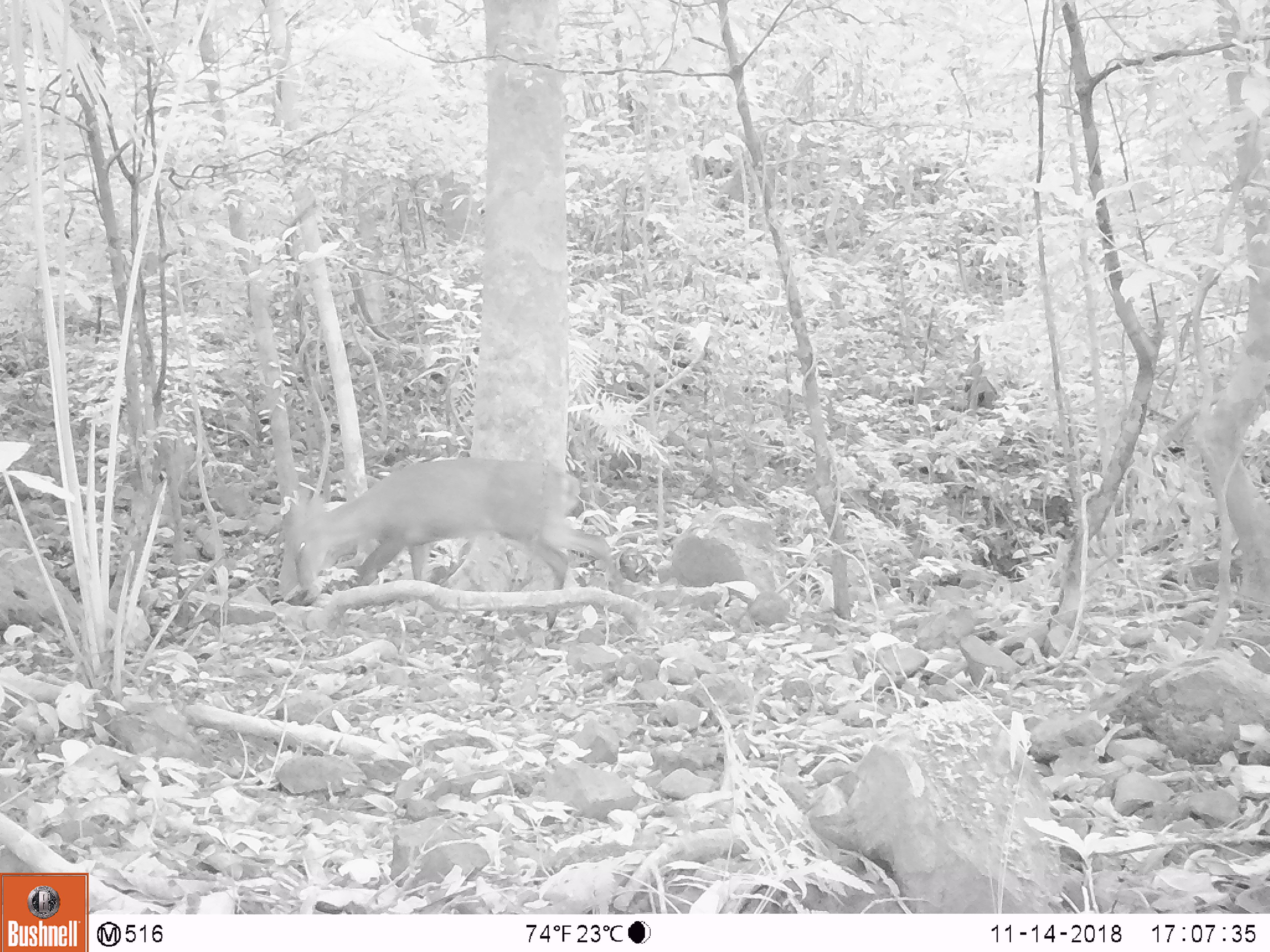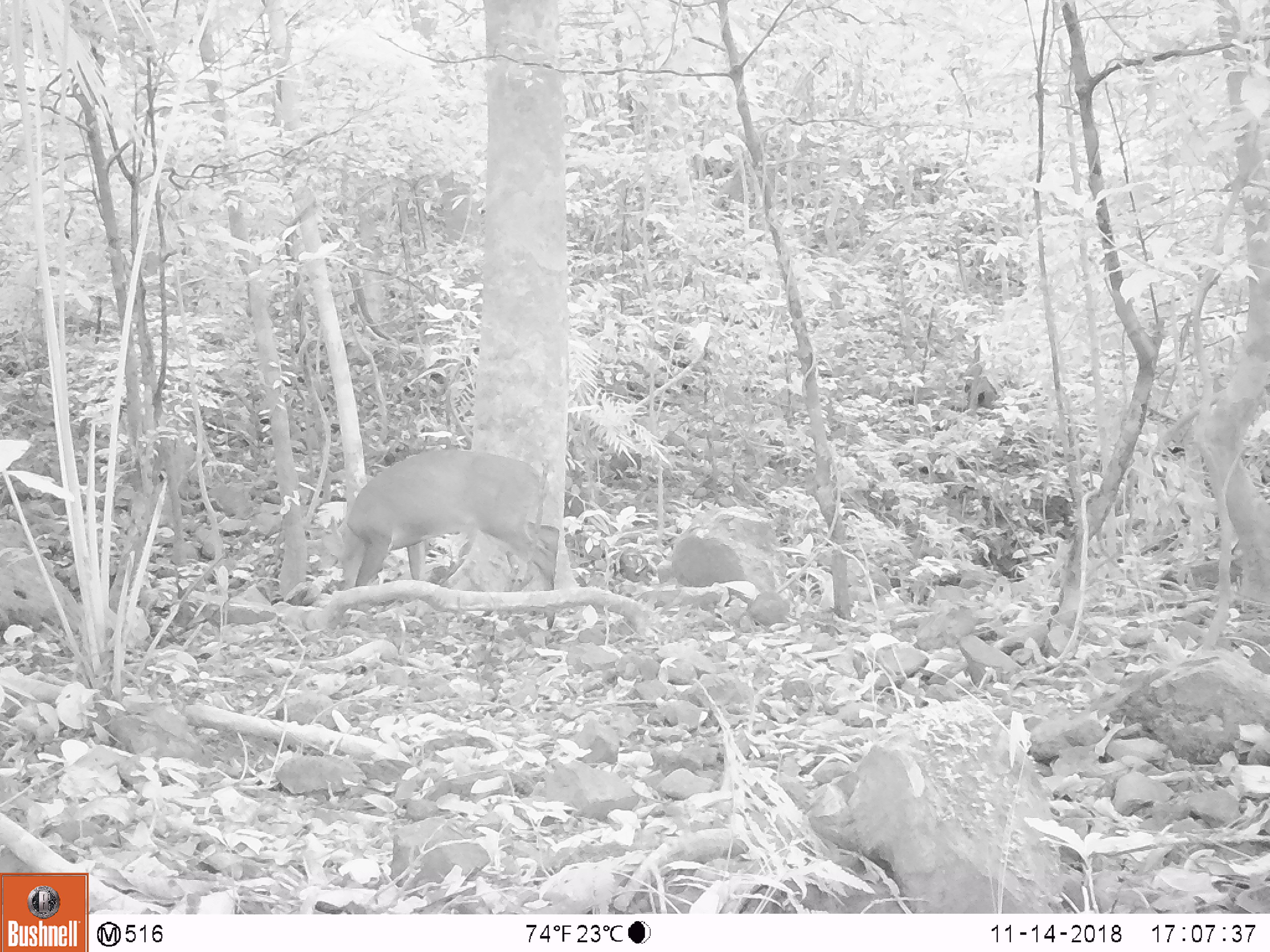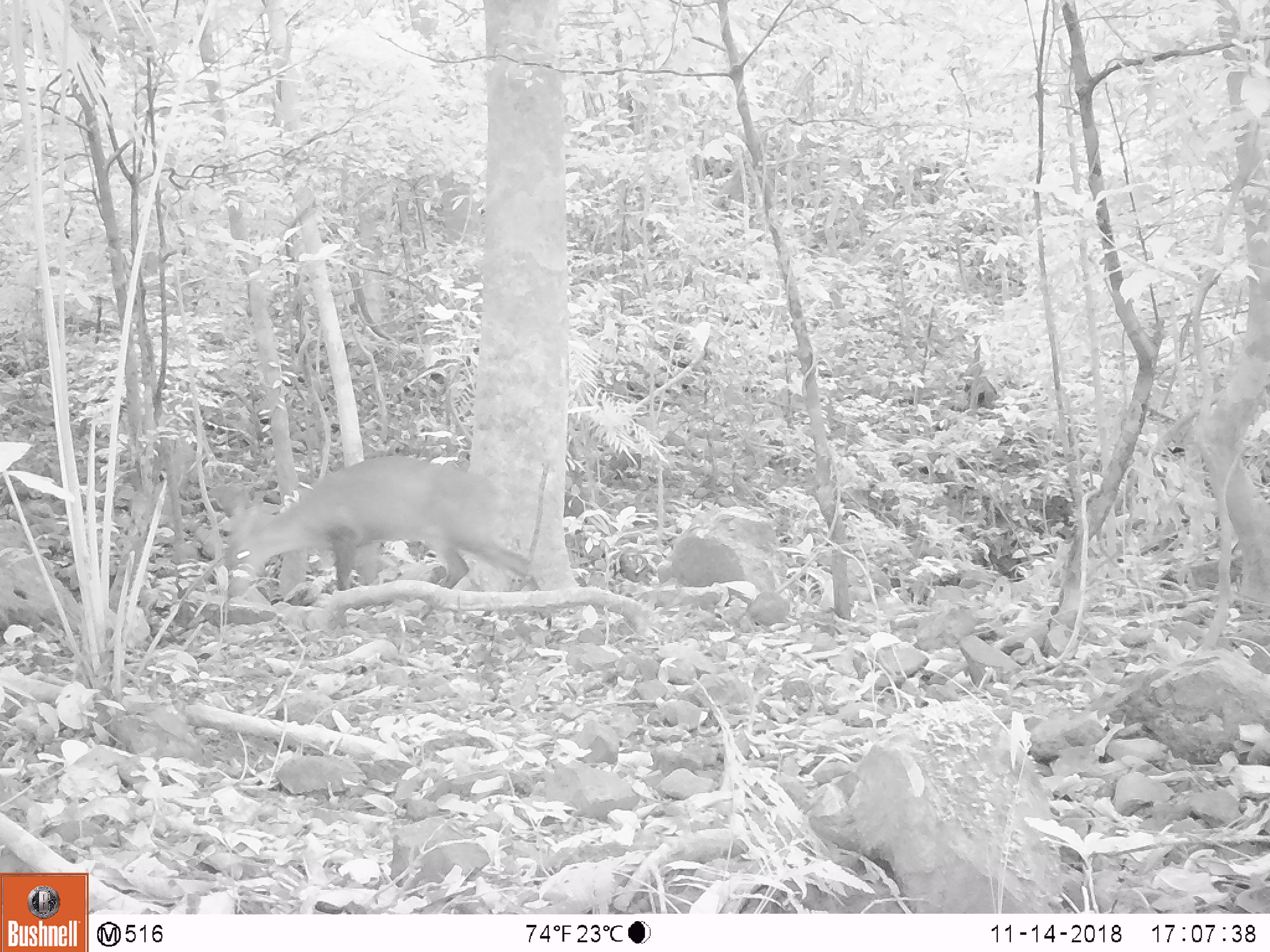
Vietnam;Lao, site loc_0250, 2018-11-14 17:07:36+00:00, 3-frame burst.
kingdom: Animalia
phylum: Chordata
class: Mammalia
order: Artiodactyla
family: Cervidae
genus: Muntiacus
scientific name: Muntiacus vuquangensis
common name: large-antlered muntjac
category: large antlered muntjac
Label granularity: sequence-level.